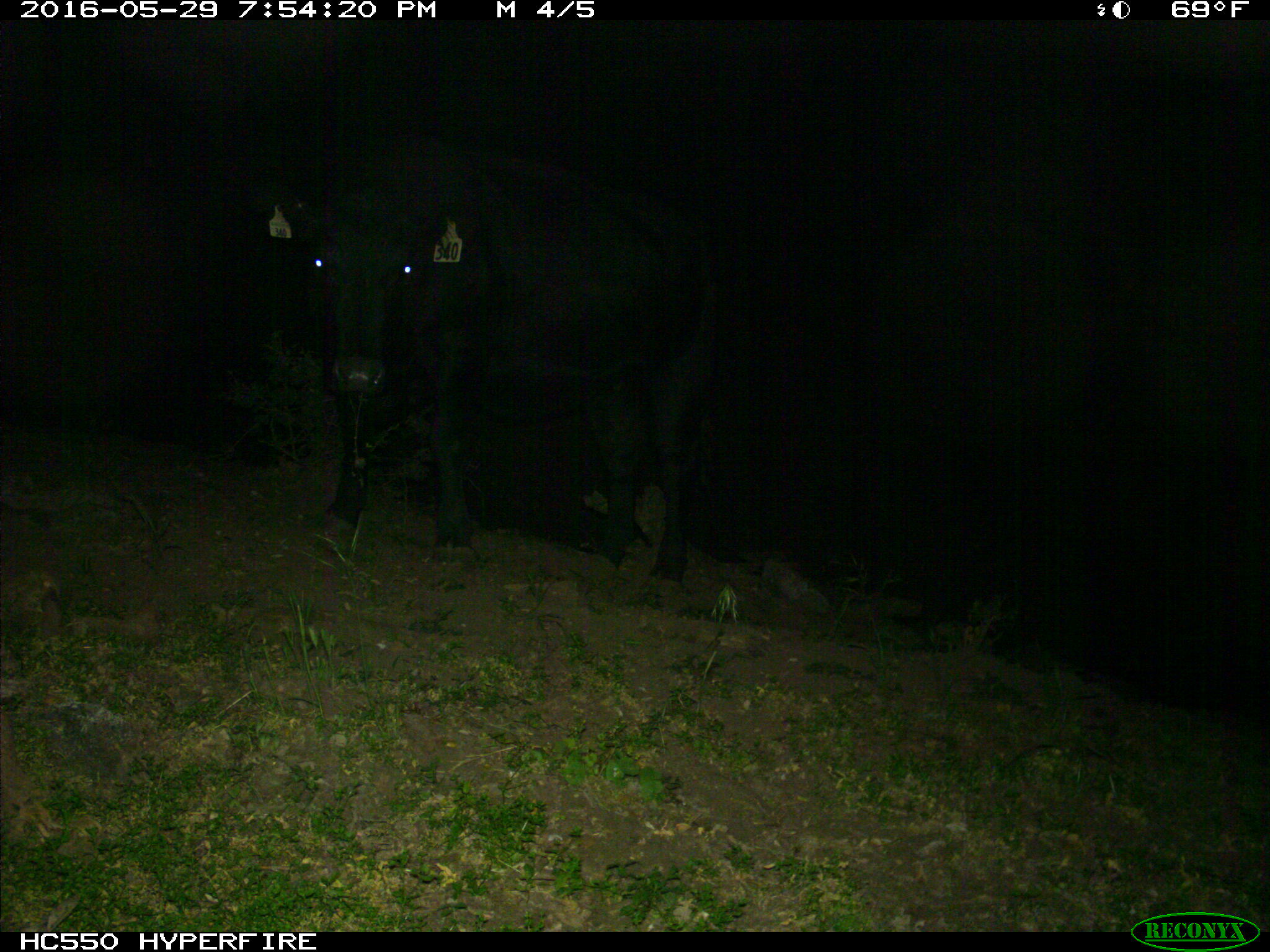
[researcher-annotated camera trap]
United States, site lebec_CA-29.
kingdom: Animalia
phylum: Chordata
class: Mammalia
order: Artiodactyla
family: Bovidae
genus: Bos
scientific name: Bos taurus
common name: domestic cow